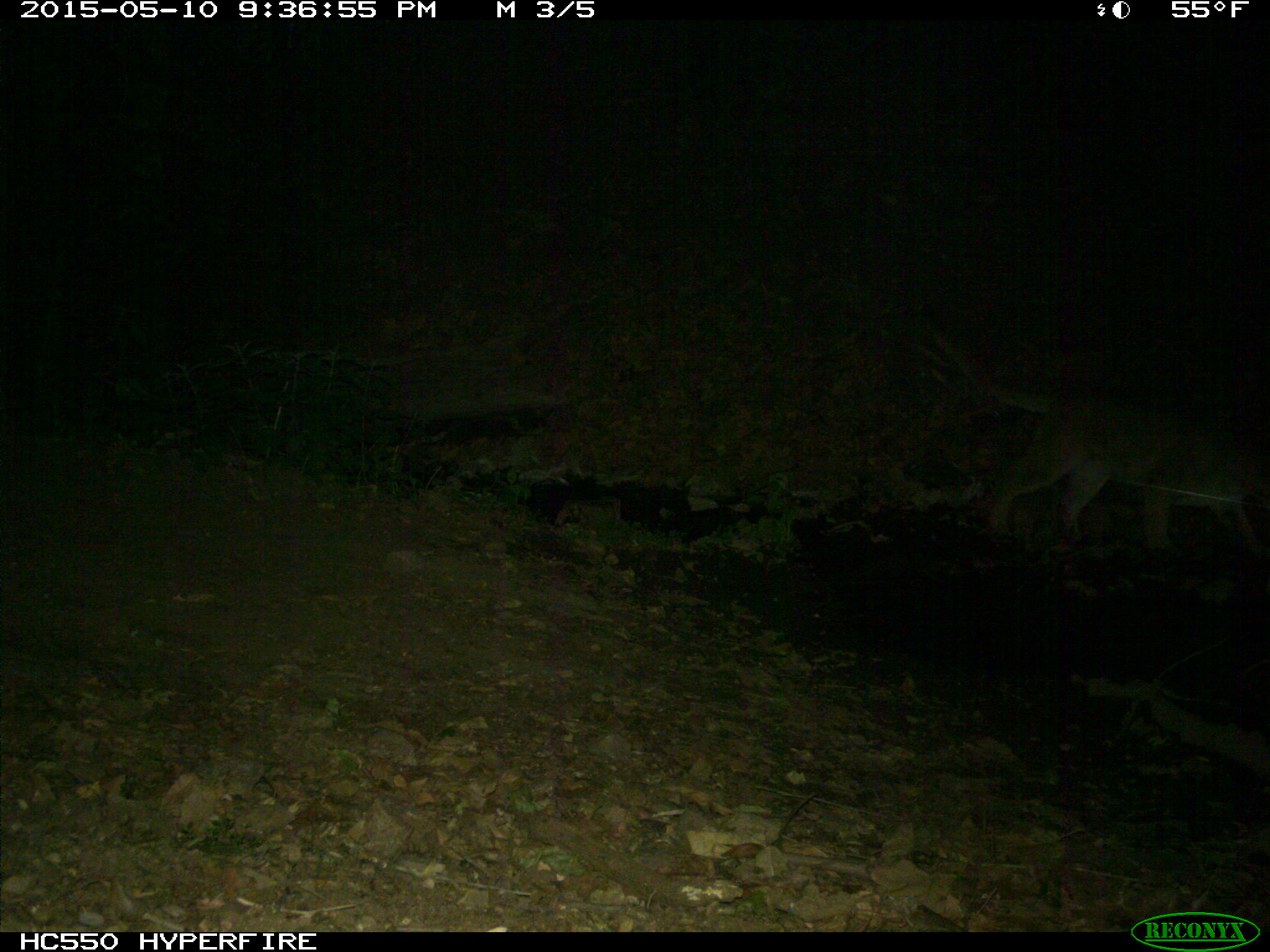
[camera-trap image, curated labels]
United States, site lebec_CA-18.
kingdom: Animalia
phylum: Chordata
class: Mammalia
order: Carnivora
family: Felidae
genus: Puma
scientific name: Puma concolor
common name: mountain lion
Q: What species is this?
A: Puma concolor (mountain lion).